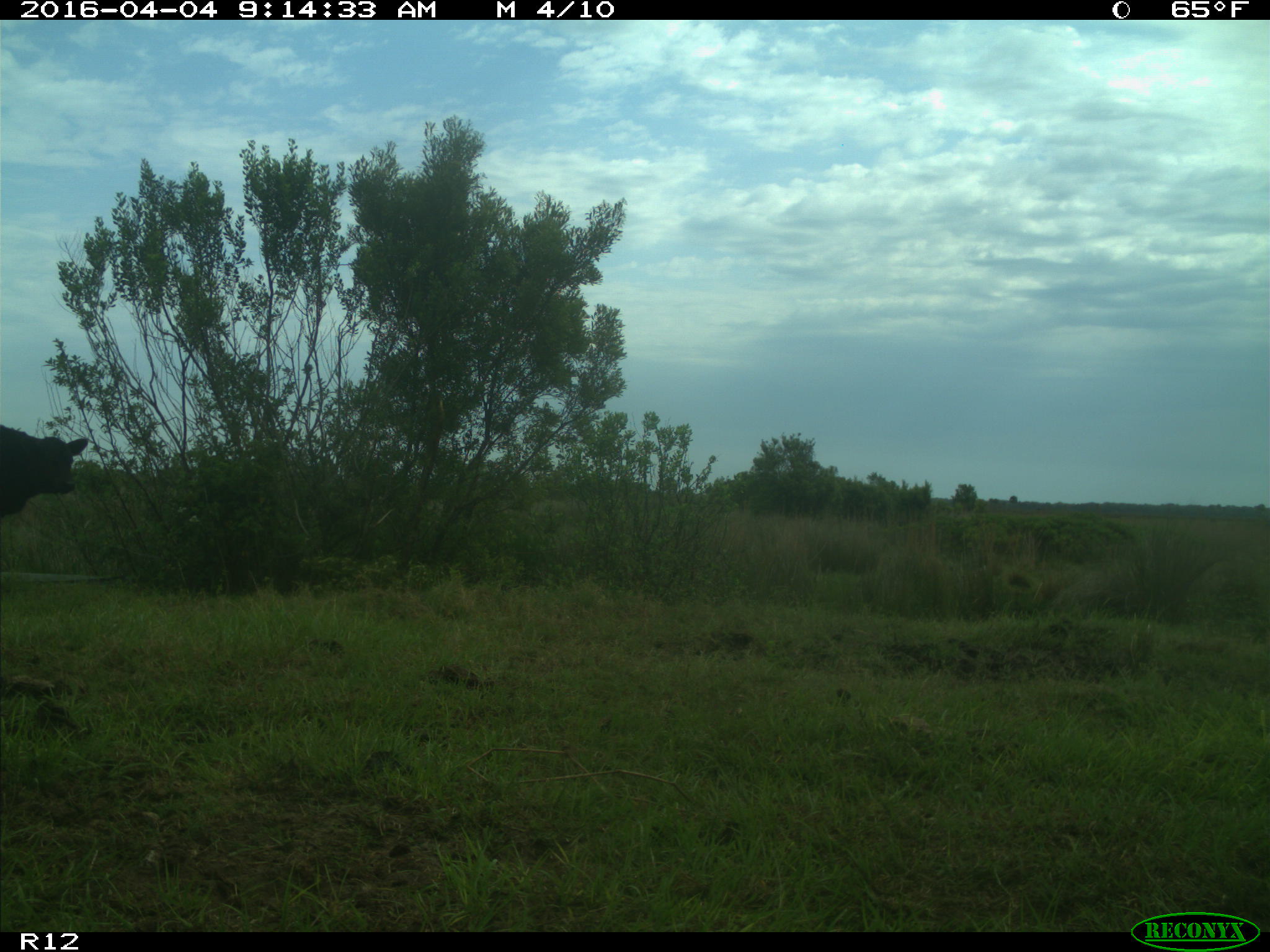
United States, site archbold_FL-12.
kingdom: Animalia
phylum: Chordata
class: Mammalia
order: Artiodactyla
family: Bovidae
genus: Bos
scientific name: Bos taurus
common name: domestic cow